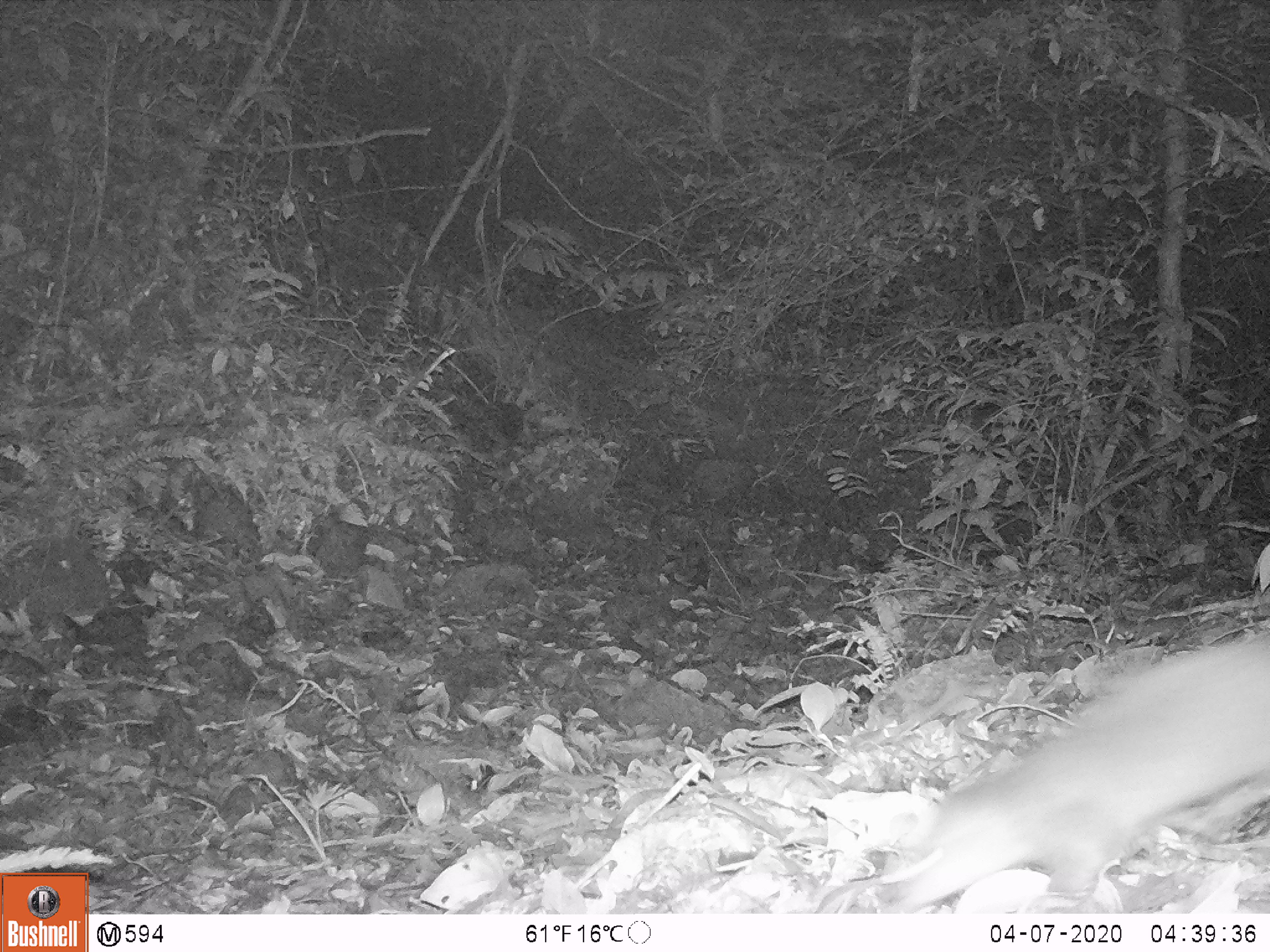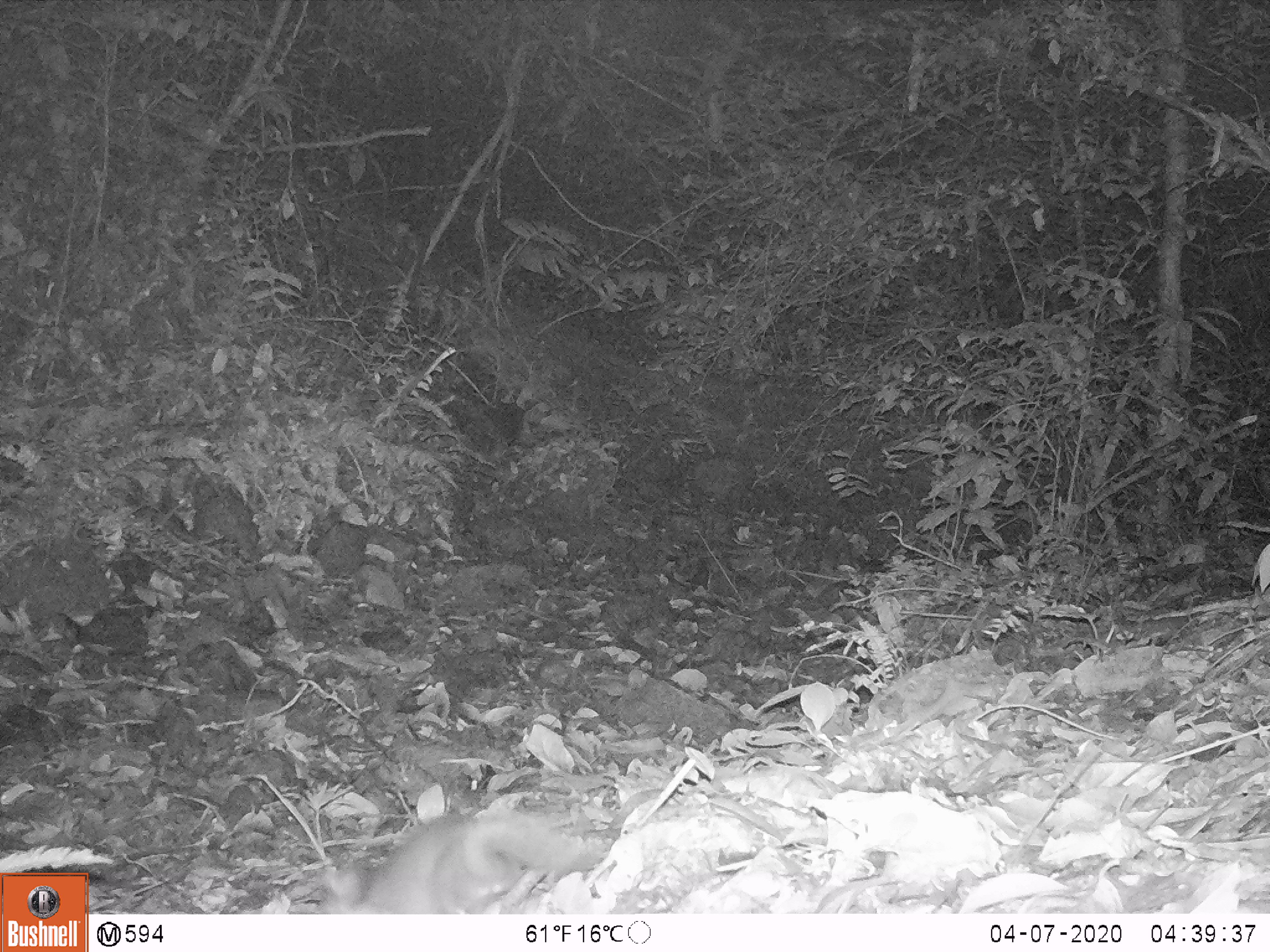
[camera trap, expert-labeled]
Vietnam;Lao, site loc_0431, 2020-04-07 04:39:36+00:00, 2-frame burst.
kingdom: Animalia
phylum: Chordata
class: Mammalia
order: Carnivora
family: Mustelidae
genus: Melogale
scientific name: Melogale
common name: ferret badger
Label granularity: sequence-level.